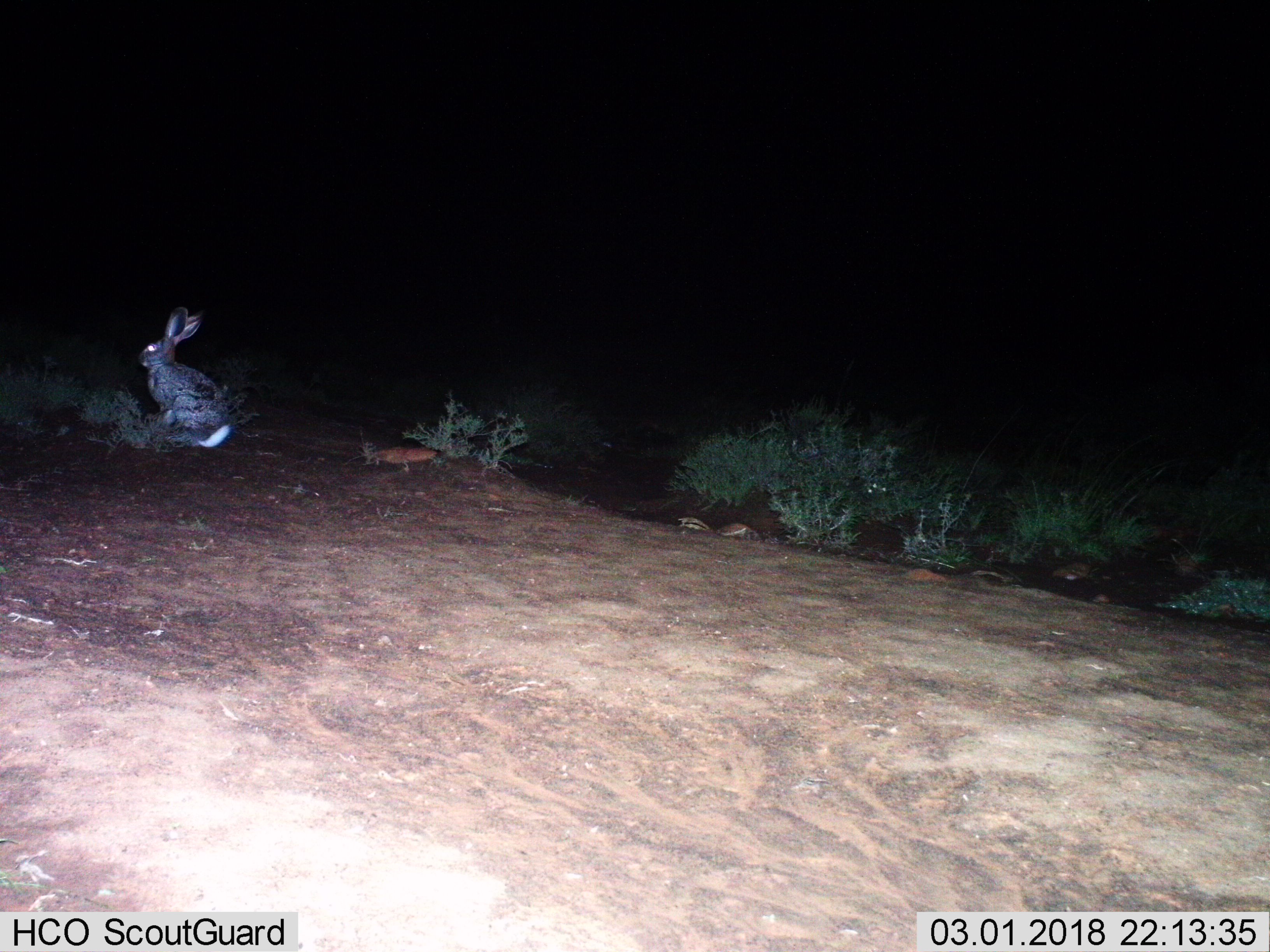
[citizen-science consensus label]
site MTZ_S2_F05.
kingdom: Animalia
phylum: Chordata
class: Mammalia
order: Lagomorpha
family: Leporidae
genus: Lepus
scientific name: Lepus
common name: hare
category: hareunknown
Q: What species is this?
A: Hareunknown (hare) (Lepus).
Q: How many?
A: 1.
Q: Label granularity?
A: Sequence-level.